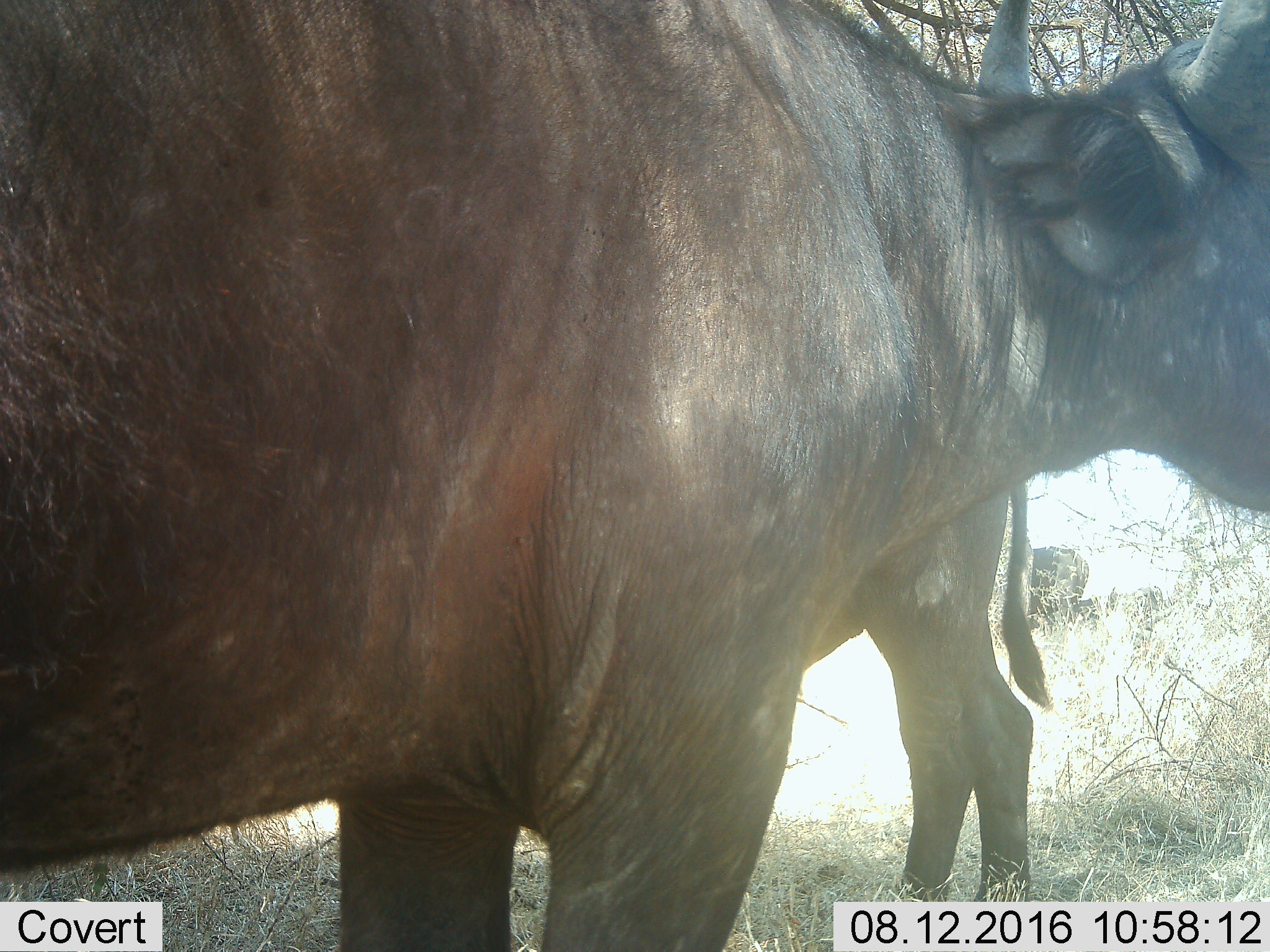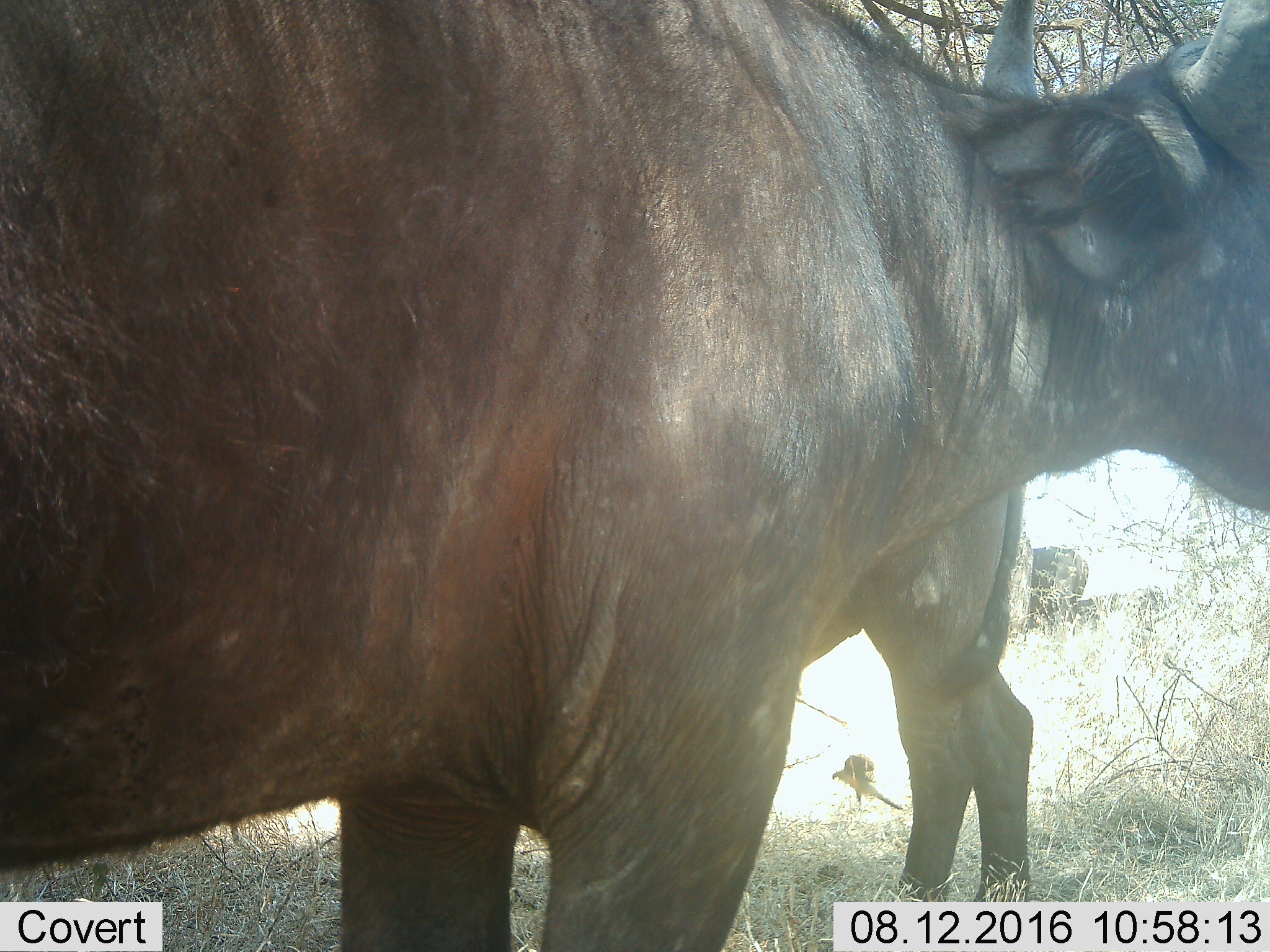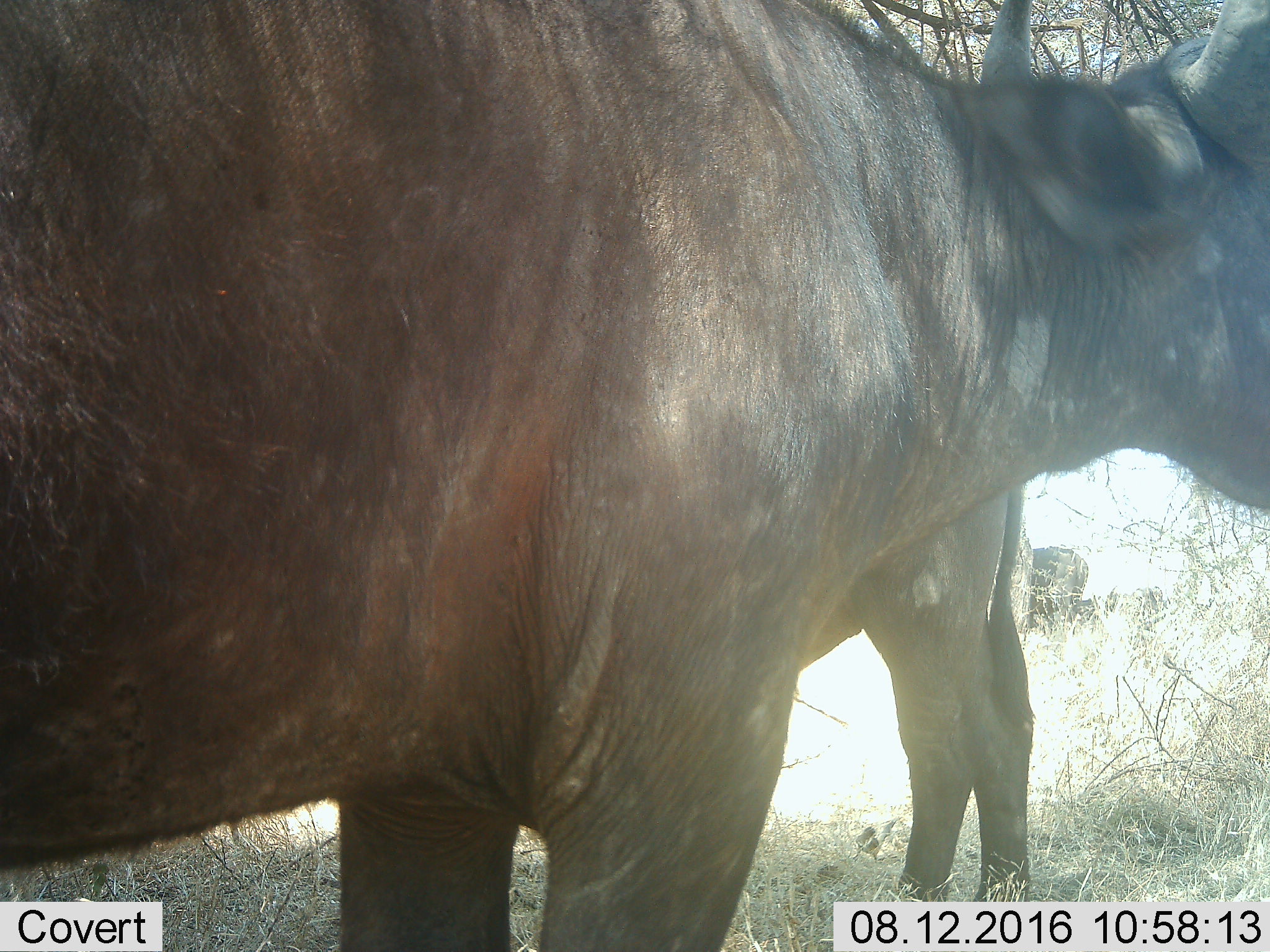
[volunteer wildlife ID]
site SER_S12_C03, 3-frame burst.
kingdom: Animalia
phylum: Chordata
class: Mammalia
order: Artiodactyla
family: Bovidae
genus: Syncerus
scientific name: Syncerus caffer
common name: african buffalo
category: buffalo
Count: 2.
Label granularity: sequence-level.